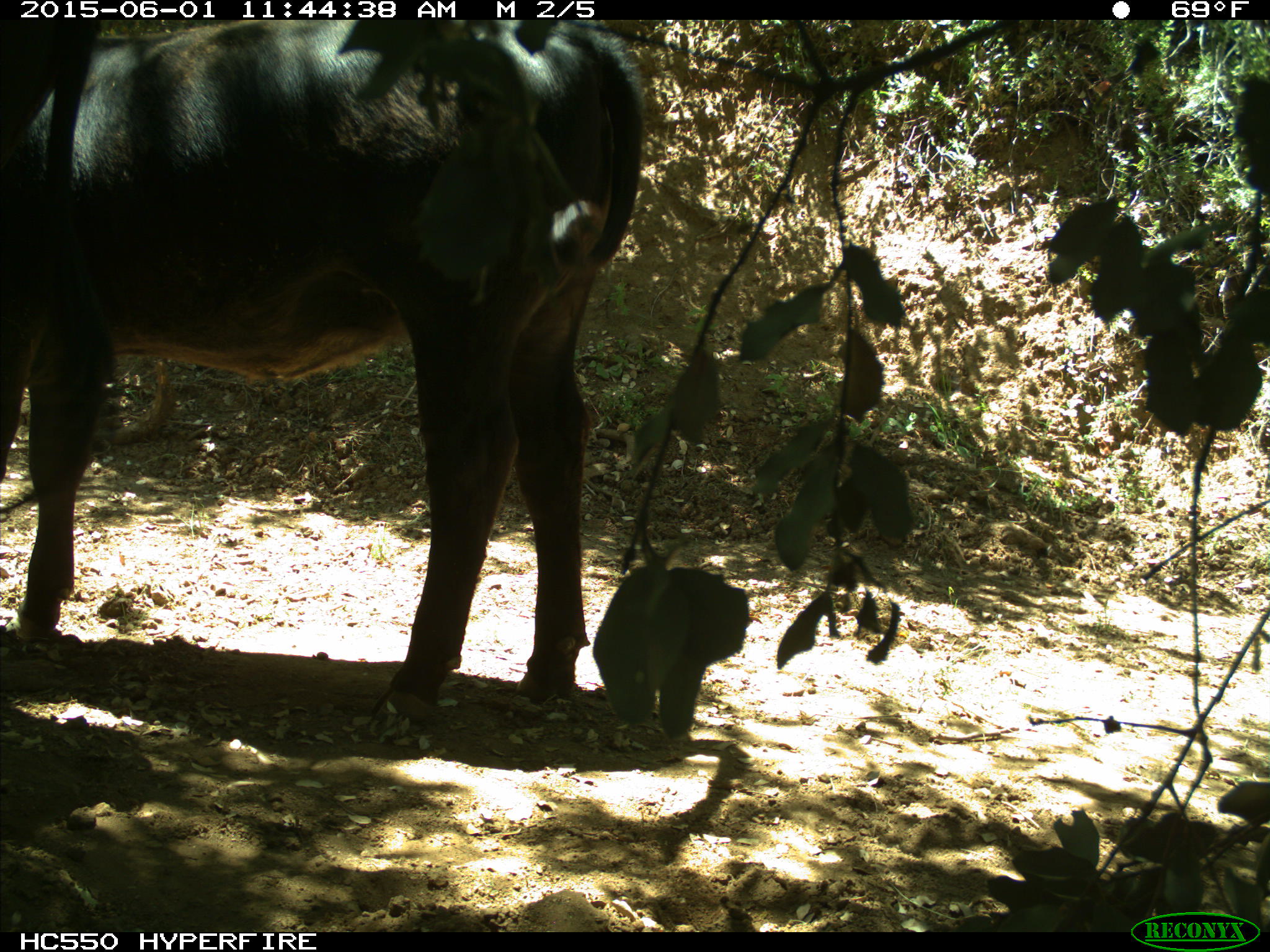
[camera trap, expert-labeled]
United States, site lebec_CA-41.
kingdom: Animalia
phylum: Chordata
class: Mammalia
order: Artiodactyla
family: Bovidae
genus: Bos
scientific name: Bos taurus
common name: domestic cow